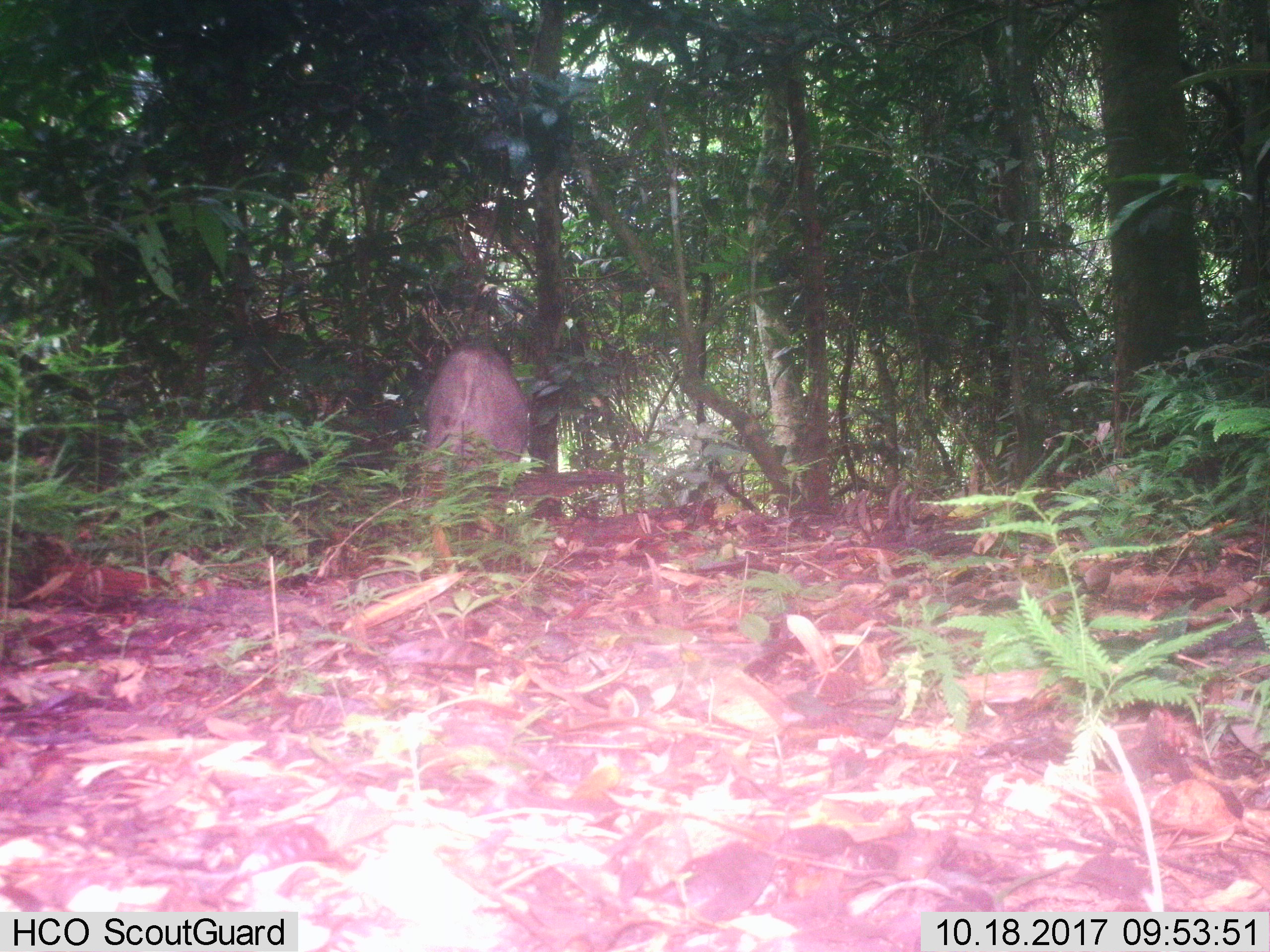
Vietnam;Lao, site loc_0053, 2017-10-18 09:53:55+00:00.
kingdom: Animalia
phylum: Chordata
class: Mammalia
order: Artiodactyla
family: Suidae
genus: Sus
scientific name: Sus scrofa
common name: eurasian wild pig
Eurasian wild pig (Sus scrofa). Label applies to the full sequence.